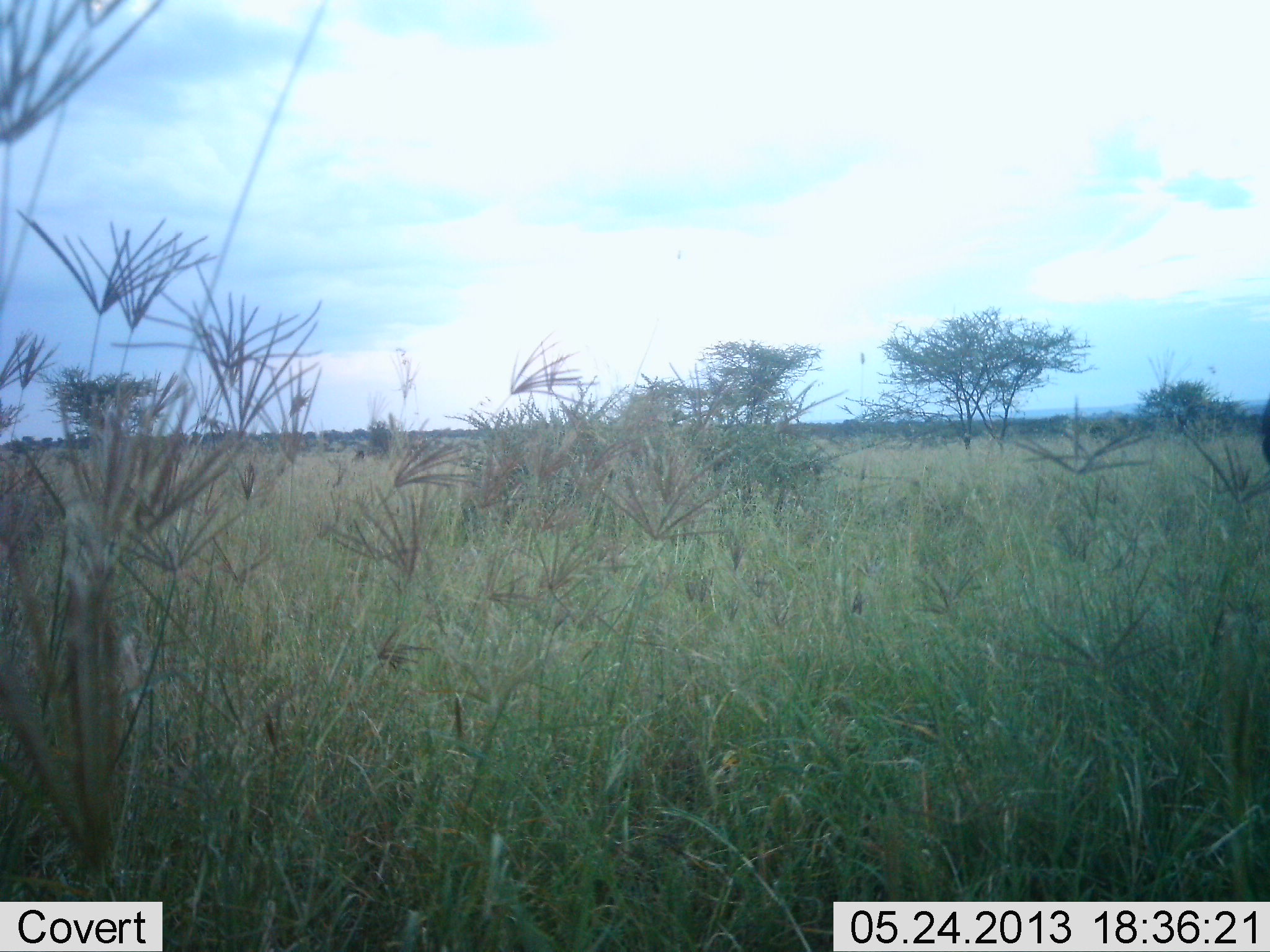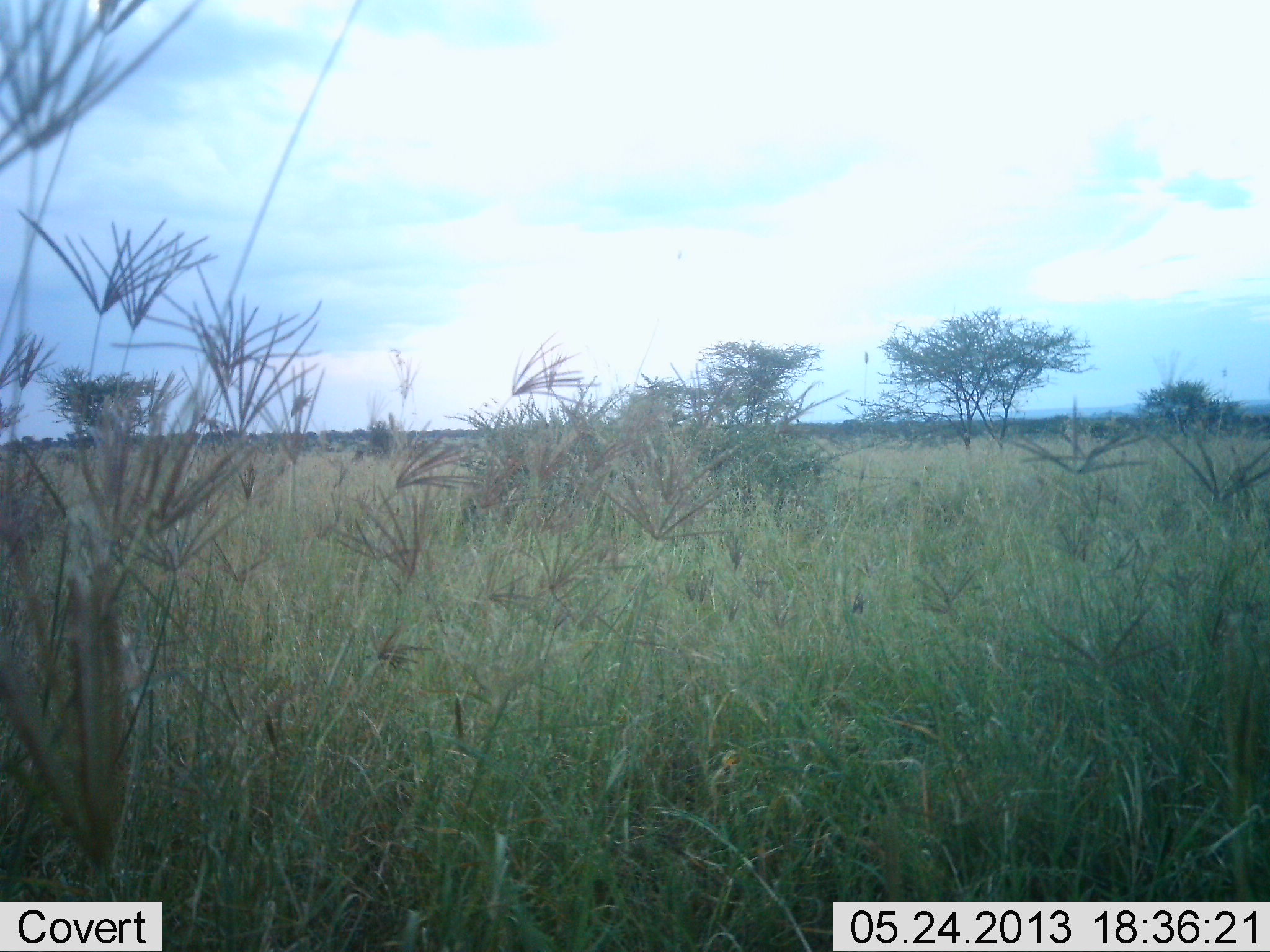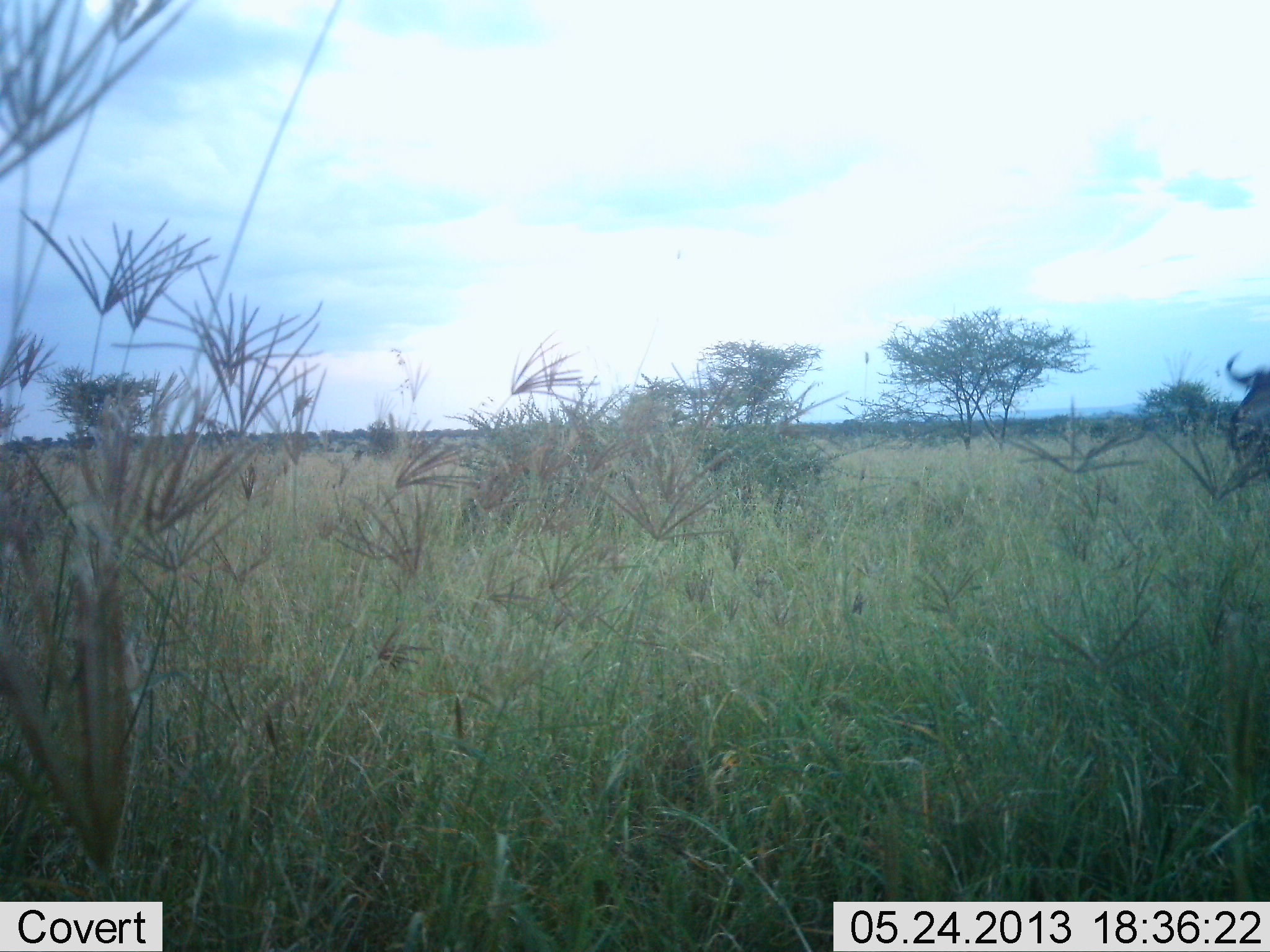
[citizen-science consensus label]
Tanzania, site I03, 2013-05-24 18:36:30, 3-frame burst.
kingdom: Animalia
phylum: Chordata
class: Mammalia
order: Artiodactyla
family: Bovidae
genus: Connochaetes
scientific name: Connochaetes taurinus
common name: blue wildebeest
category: wildebeest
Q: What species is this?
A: Wildebeest (blue wildebeest) (Connochaetes taurinus).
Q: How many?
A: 1.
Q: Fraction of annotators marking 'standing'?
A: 8%.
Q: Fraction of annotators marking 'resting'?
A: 0%.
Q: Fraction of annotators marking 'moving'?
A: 96%.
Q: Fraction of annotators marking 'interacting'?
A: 0%.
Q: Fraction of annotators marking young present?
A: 0%.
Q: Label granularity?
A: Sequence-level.